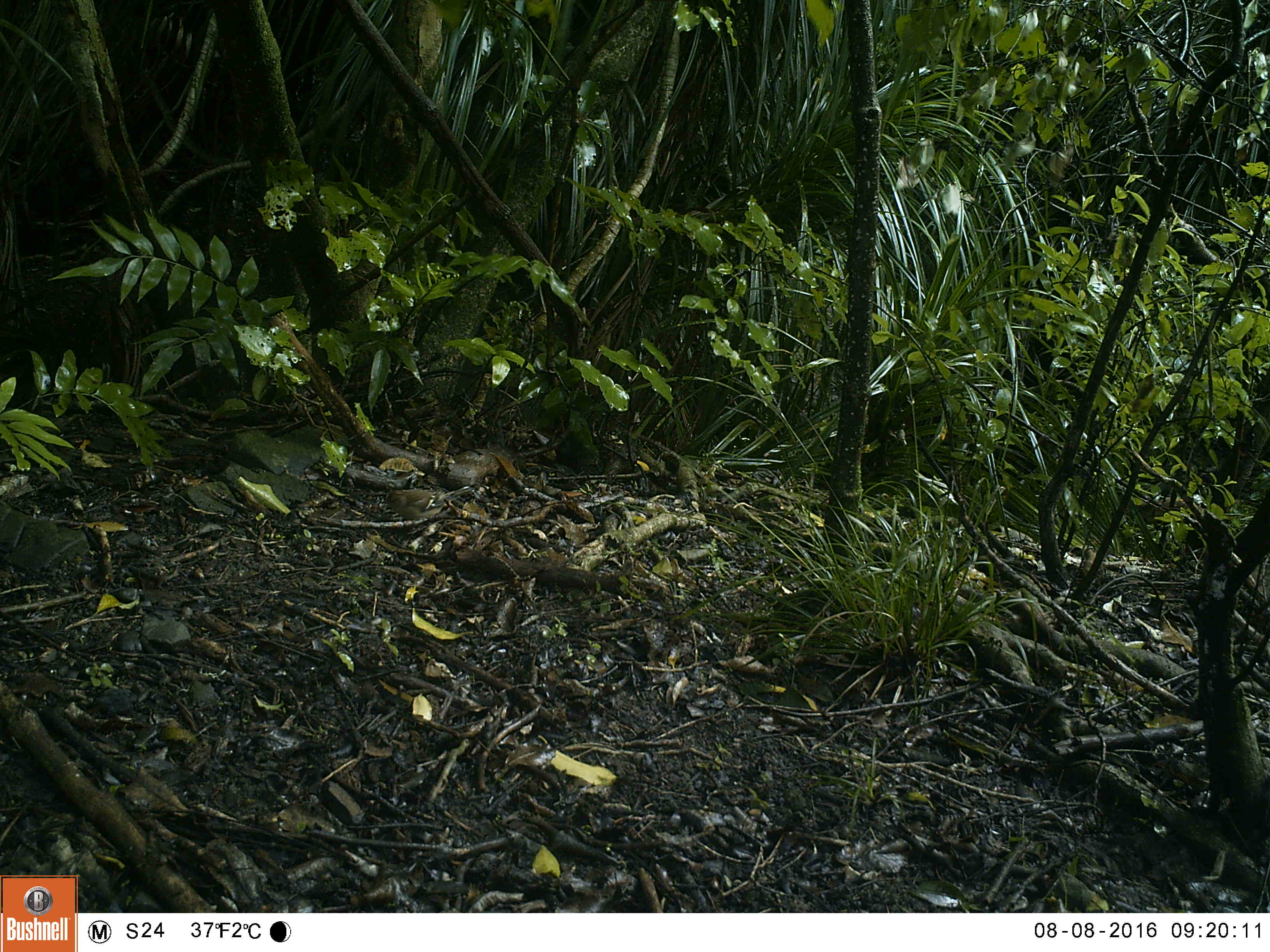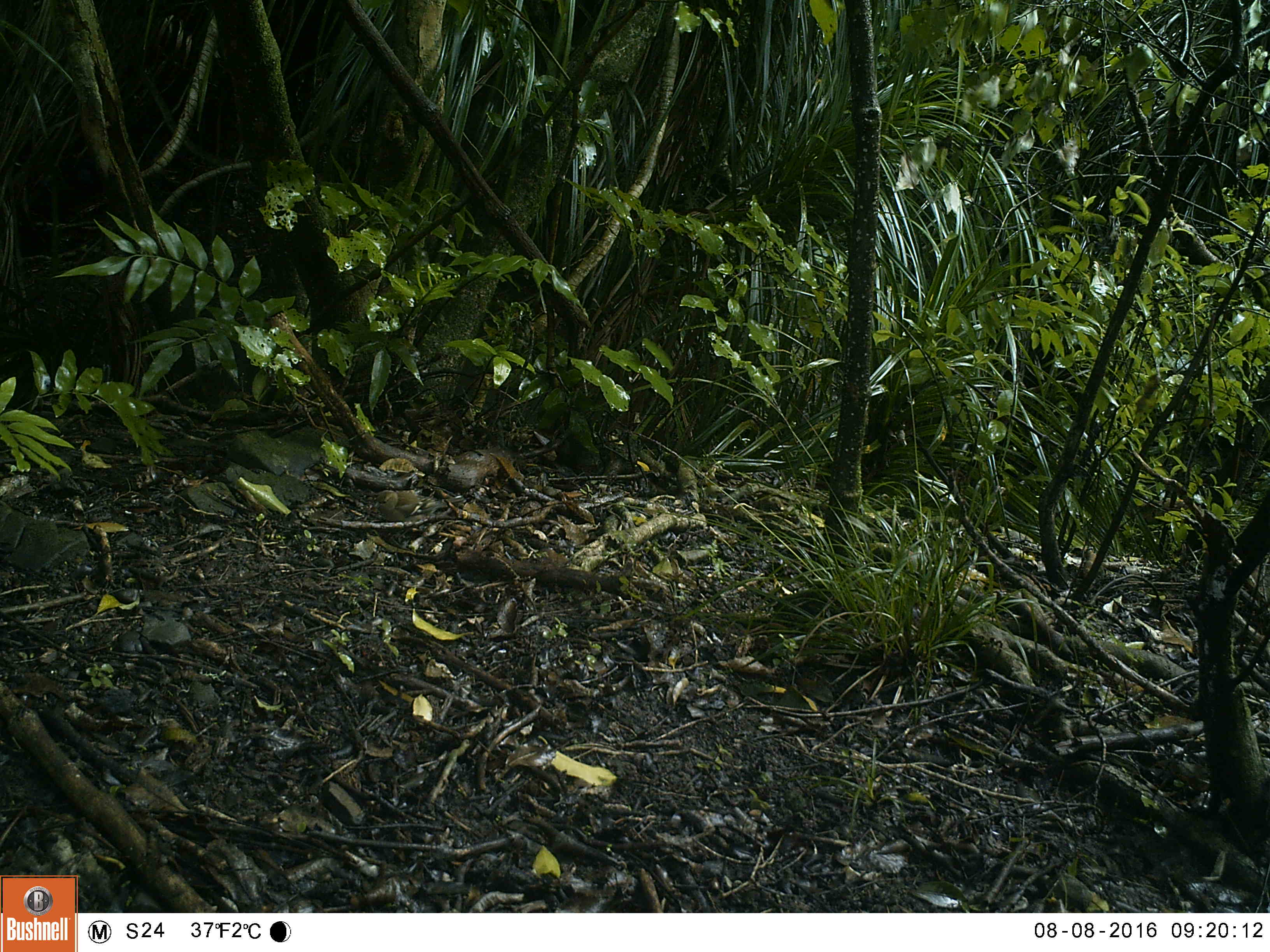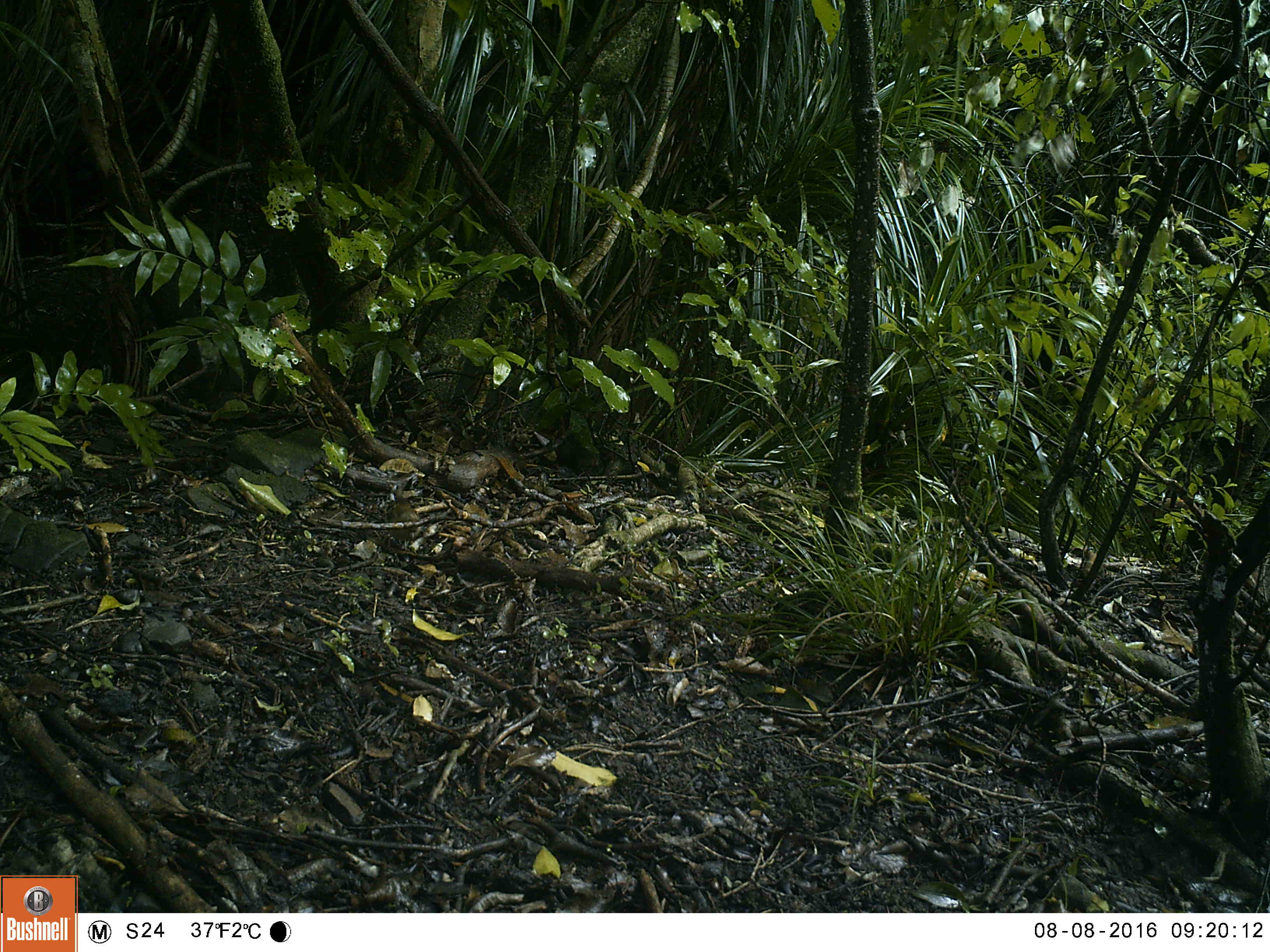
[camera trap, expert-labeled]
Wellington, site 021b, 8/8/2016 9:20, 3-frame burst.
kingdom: Animalia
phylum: Chordata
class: Aves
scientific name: Aves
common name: bird